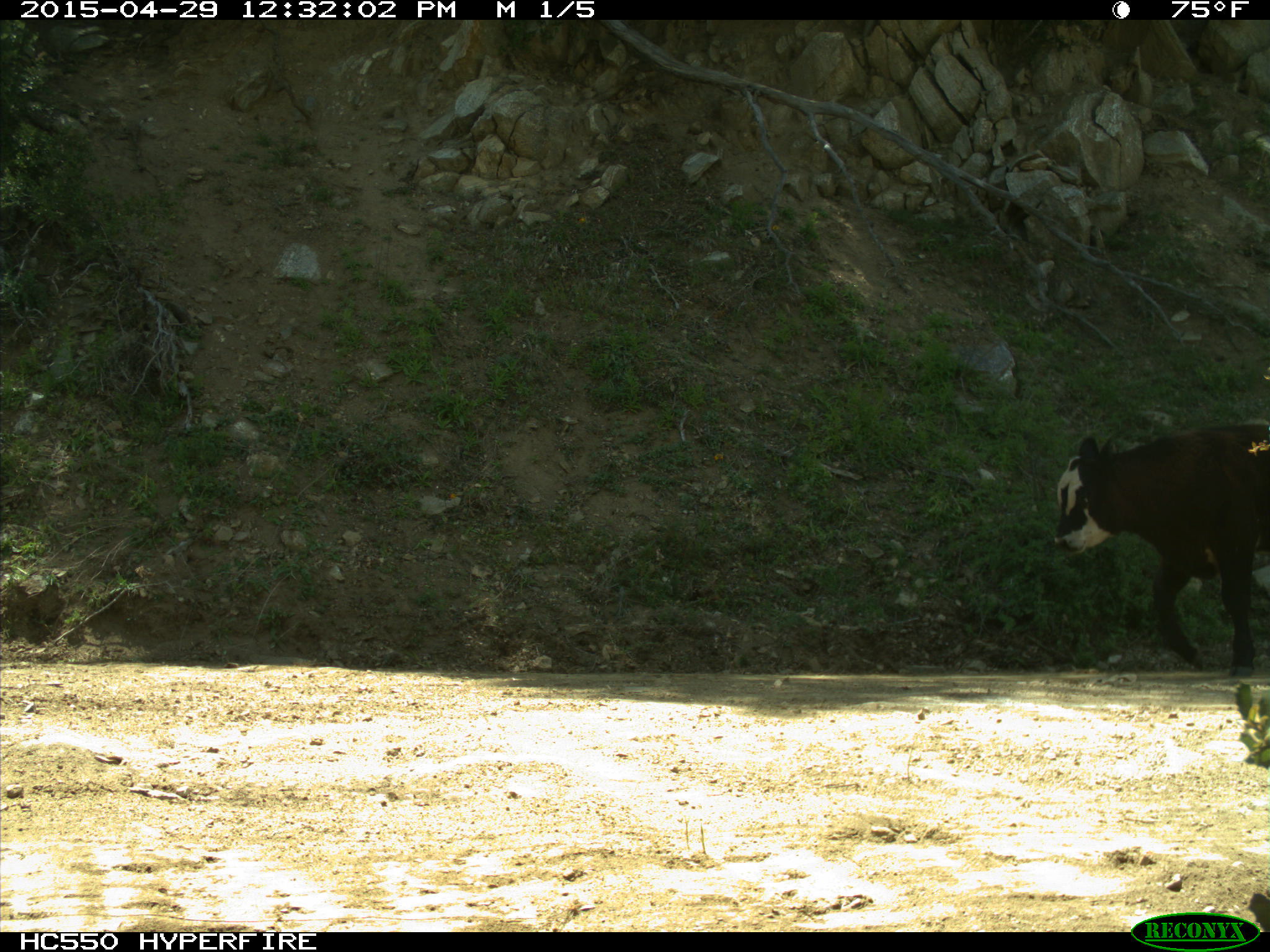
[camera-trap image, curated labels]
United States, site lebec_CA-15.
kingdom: Animalia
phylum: Chordata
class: Mammalia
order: Artiodactyla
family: Bovidae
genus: Bos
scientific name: Bos taurus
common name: domestic cow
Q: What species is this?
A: Bos taurus (domestic cow).